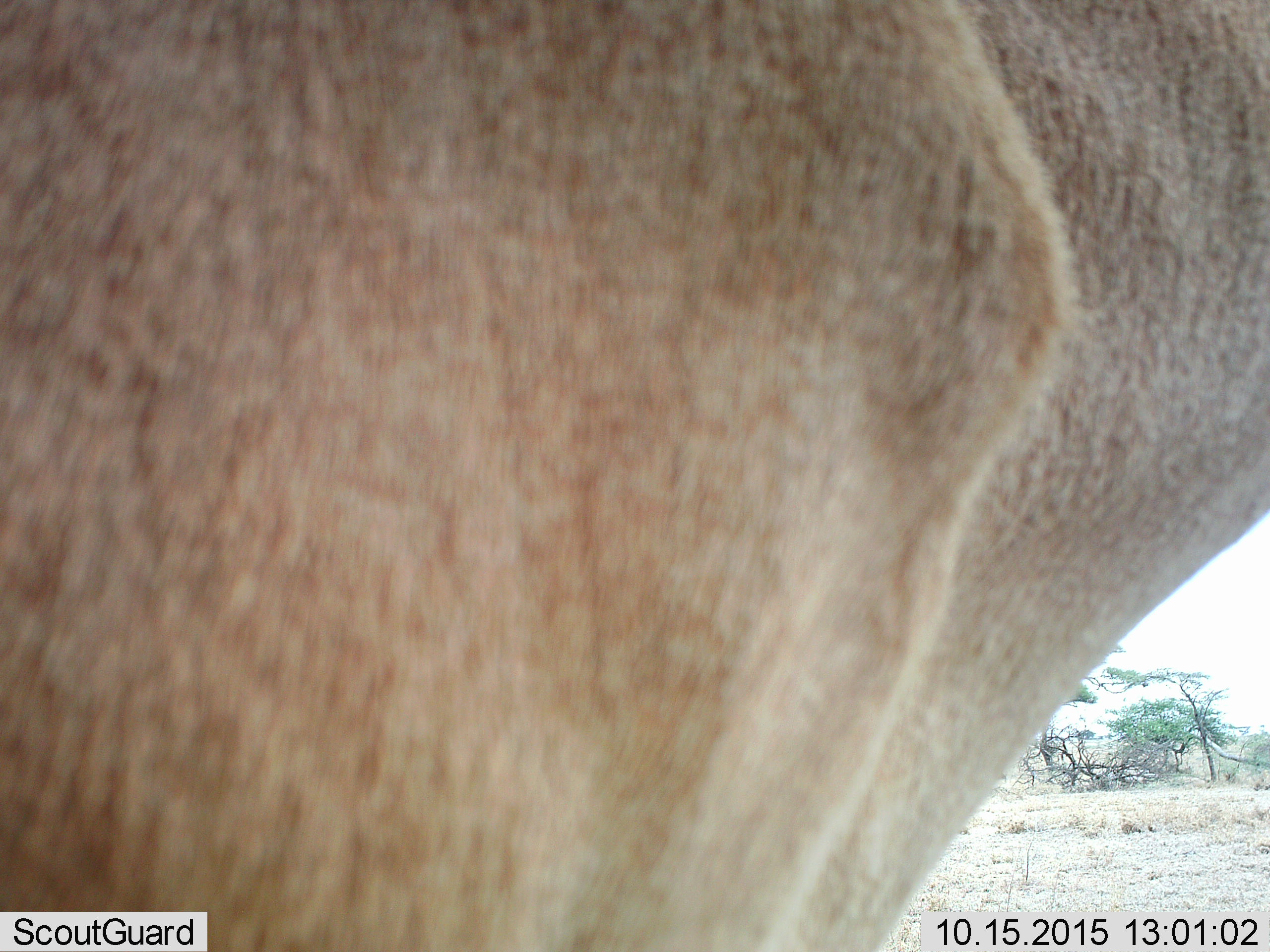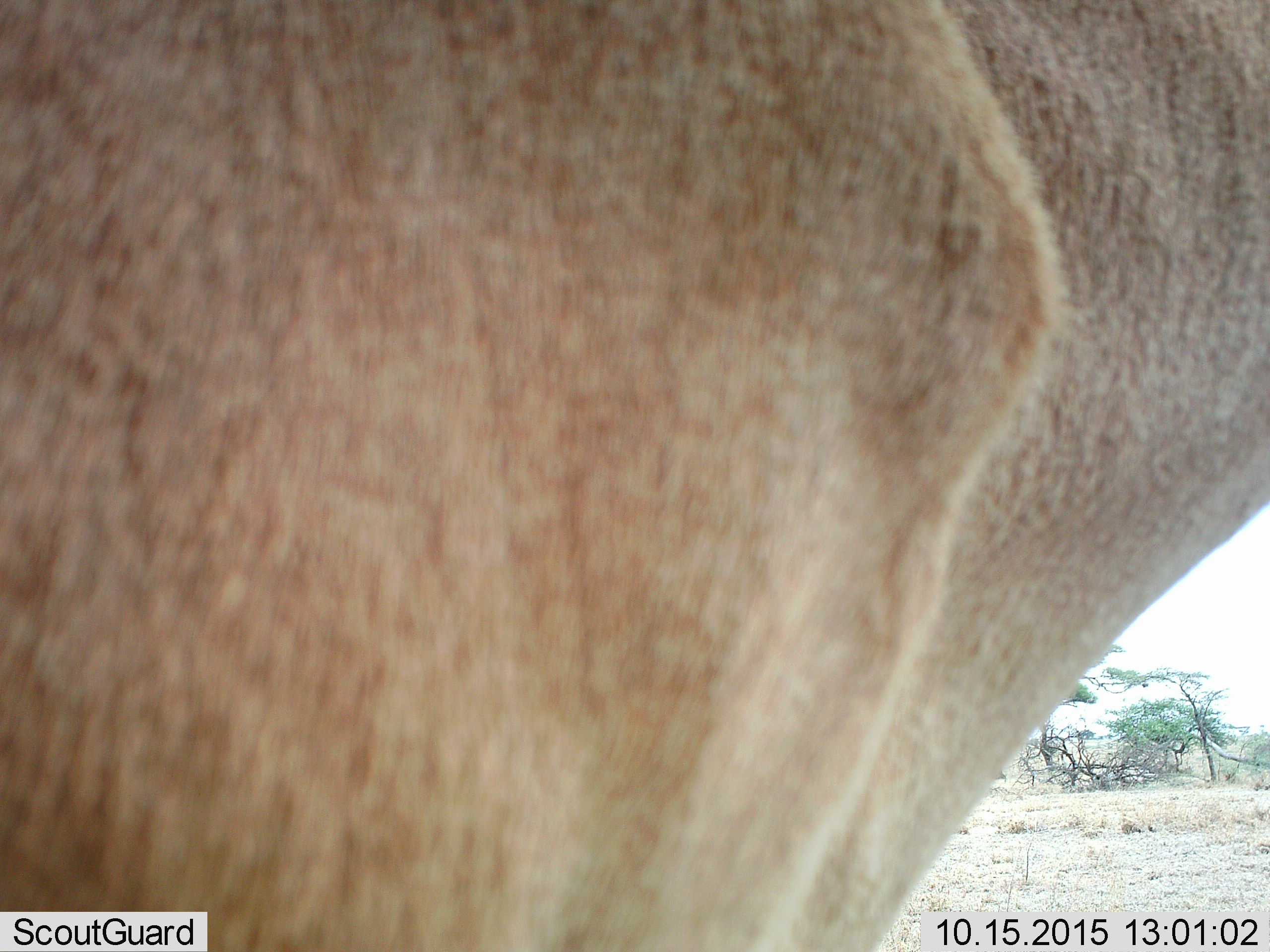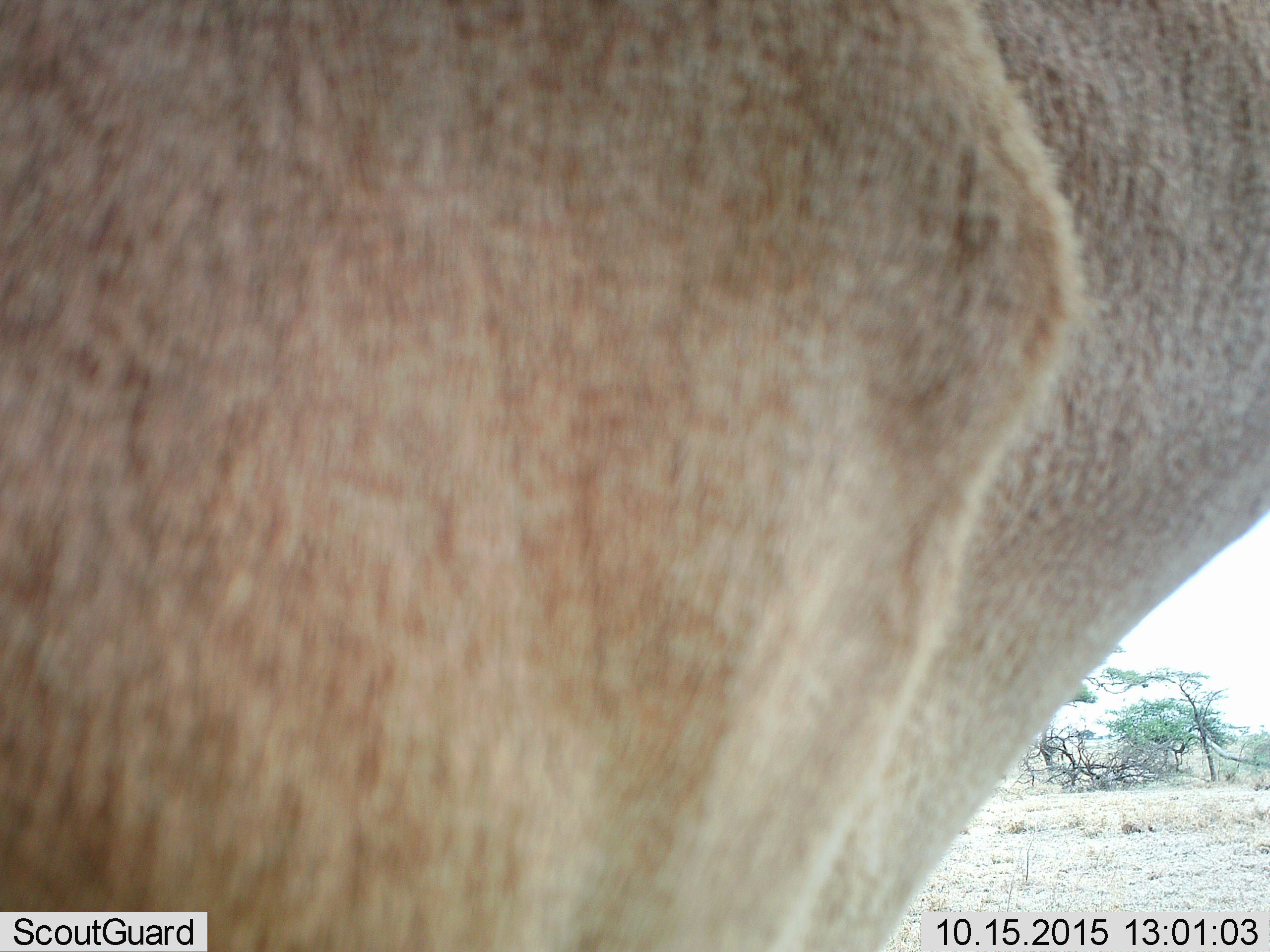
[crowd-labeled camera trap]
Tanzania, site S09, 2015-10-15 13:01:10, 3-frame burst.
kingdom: Animalia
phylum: Chordata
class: Mammalia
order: Artiodactyla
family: Bovidae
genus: Alcelaphus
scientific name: Alcelaphus buselaphus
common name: hartebeest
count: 1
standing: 100%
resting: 0%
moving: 0%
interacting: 0%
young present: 0%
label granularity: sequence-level